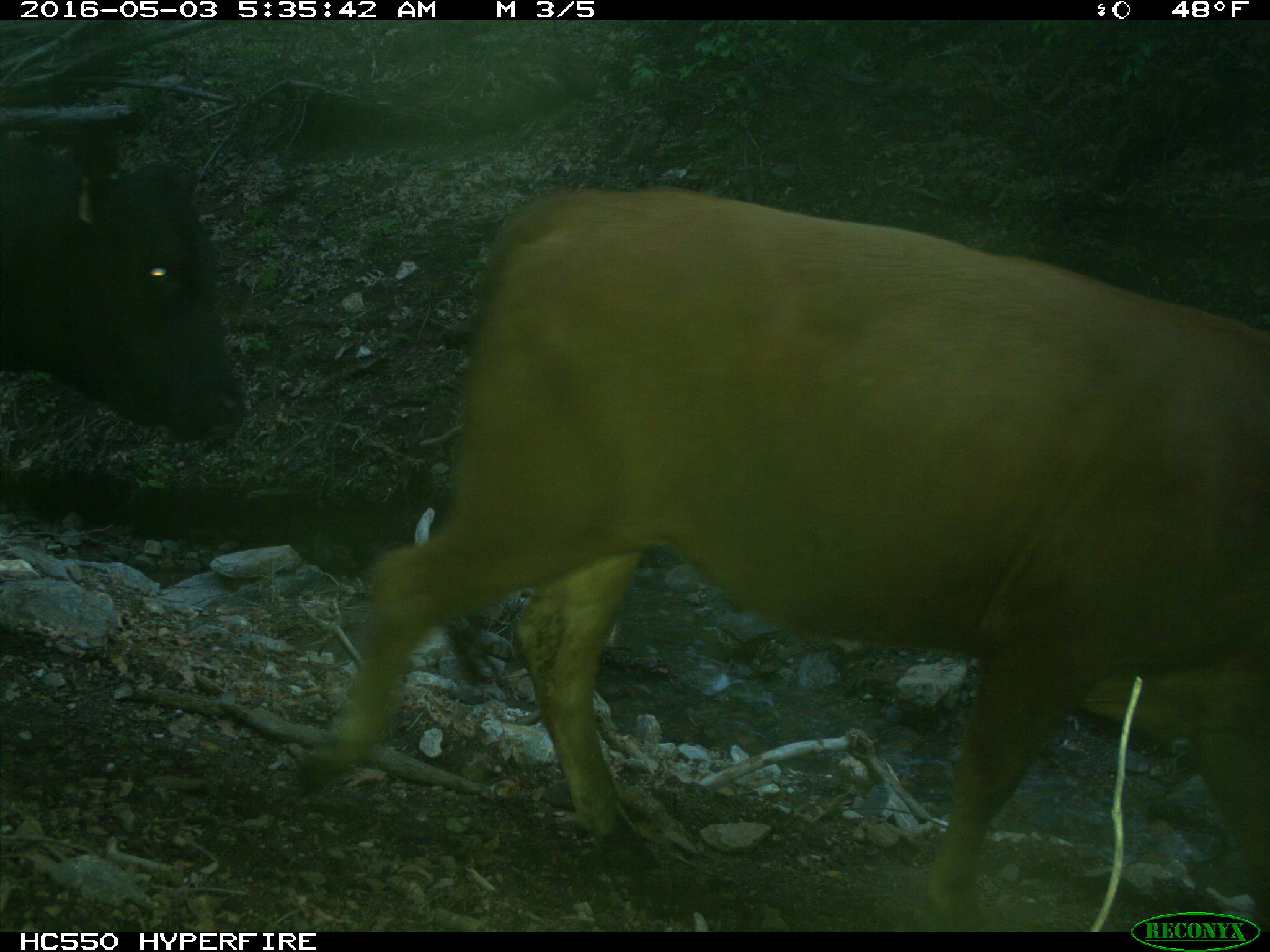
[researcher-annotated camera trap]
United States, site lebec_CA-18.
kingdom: Animalia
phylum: Chordata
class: Mammalia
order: Artiodactyla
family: Bovidae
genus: Bos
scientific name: Bos taurus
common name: domestic cow